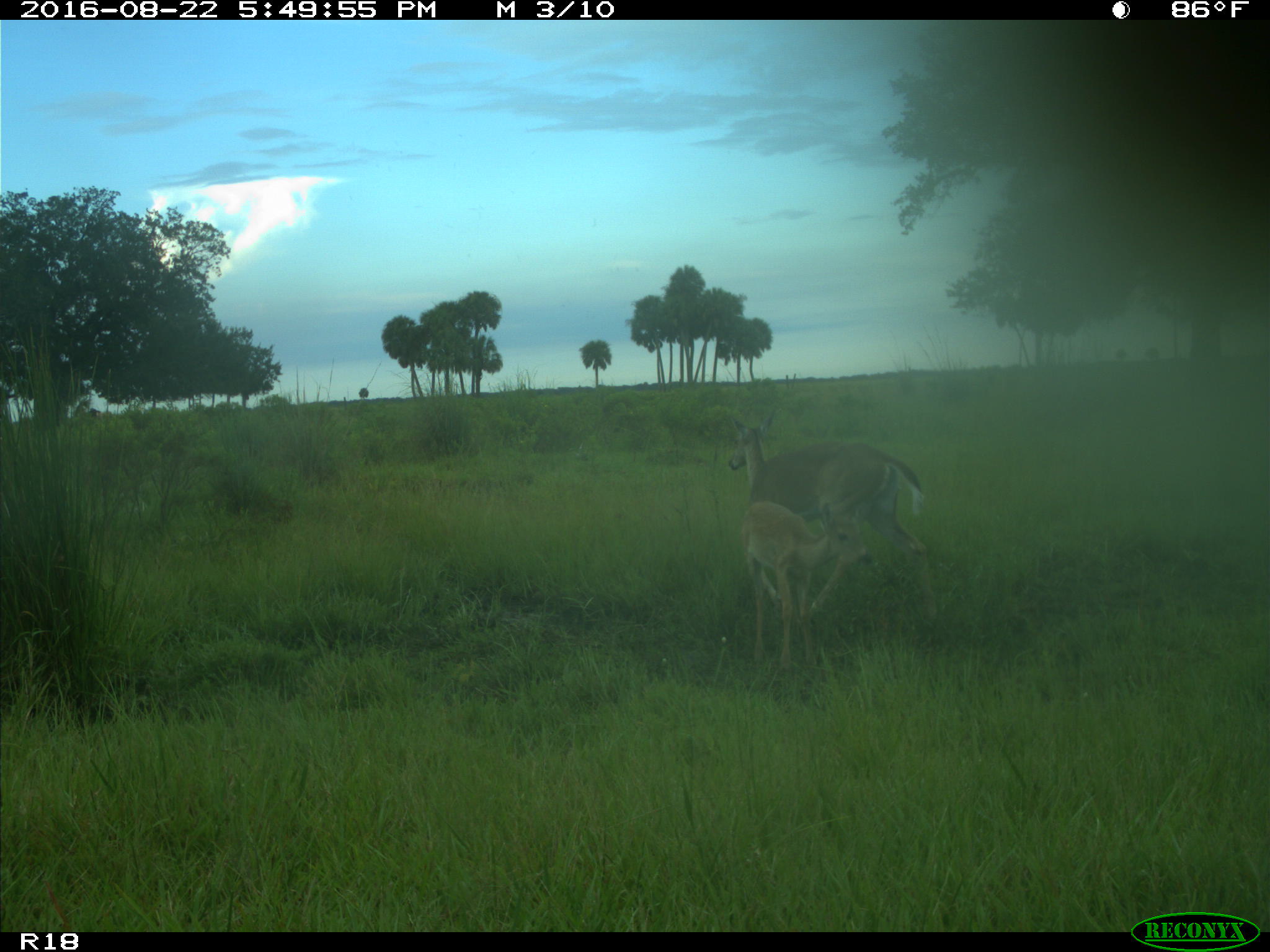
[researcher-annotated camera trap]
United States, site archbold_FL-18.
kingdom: Animalia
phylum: Chordata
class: Mammalia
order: Artiodactyla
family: Cervidae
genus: Odocoileus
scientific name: Odocoileus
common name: deer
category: unidentified deer